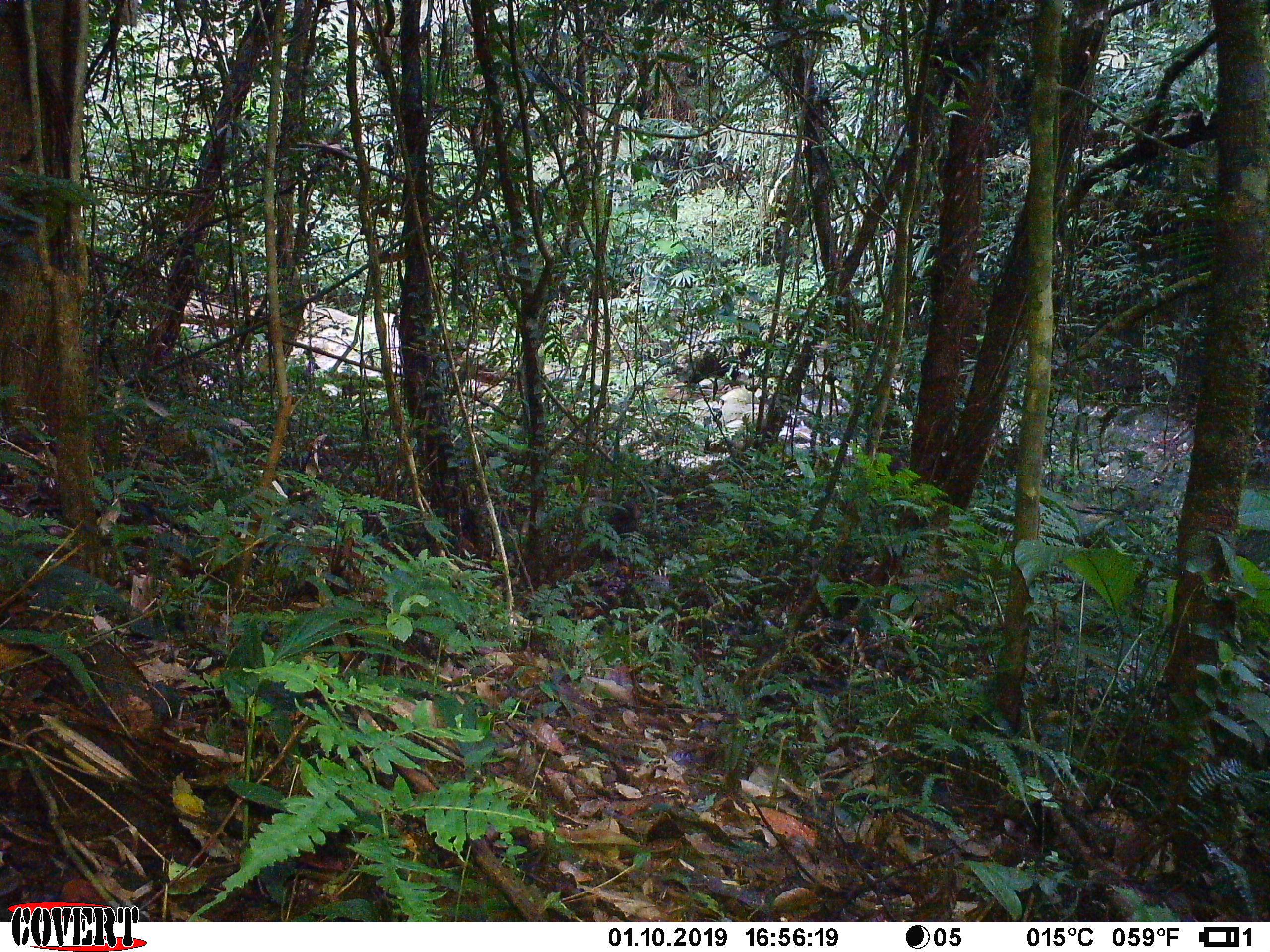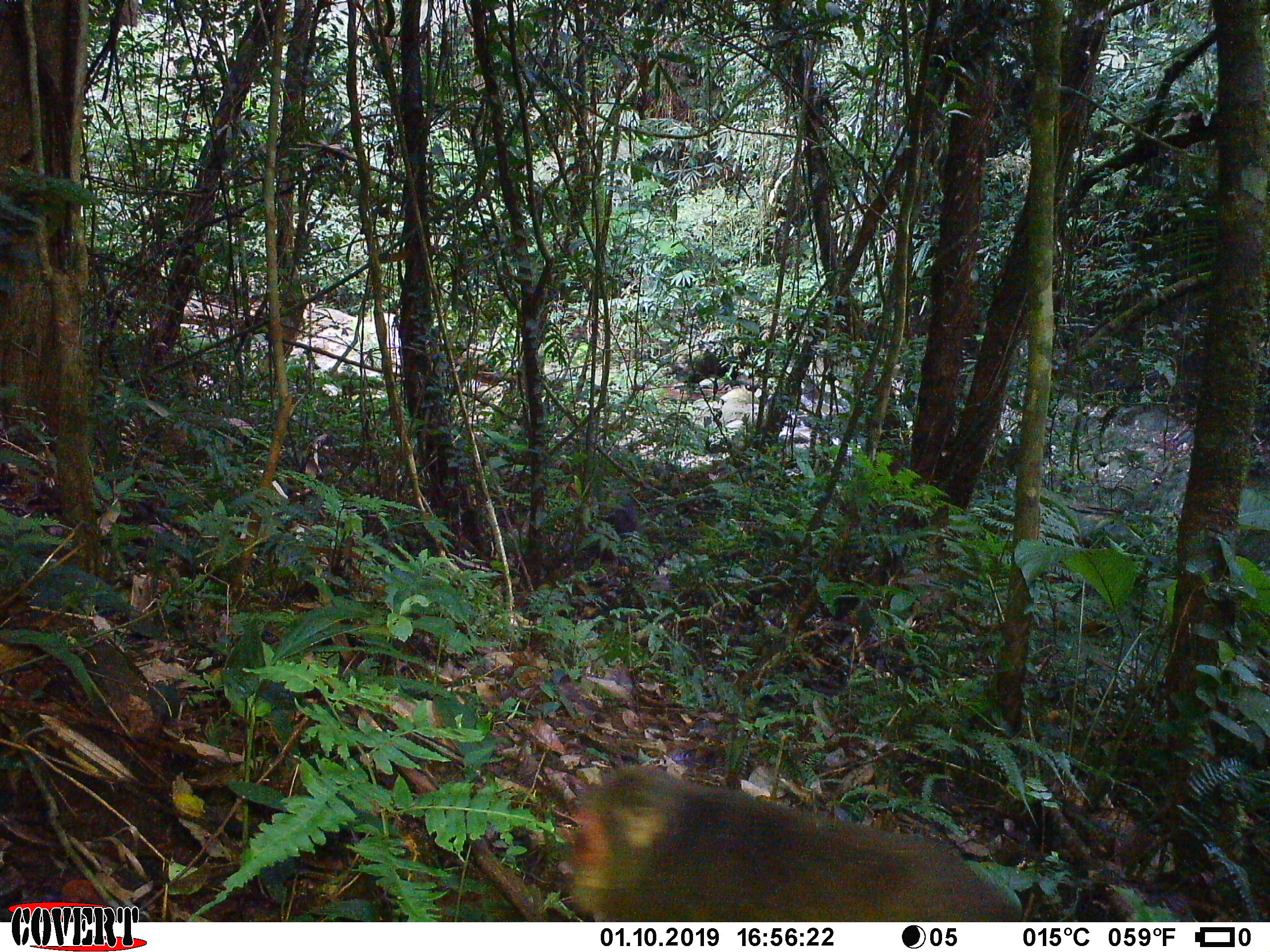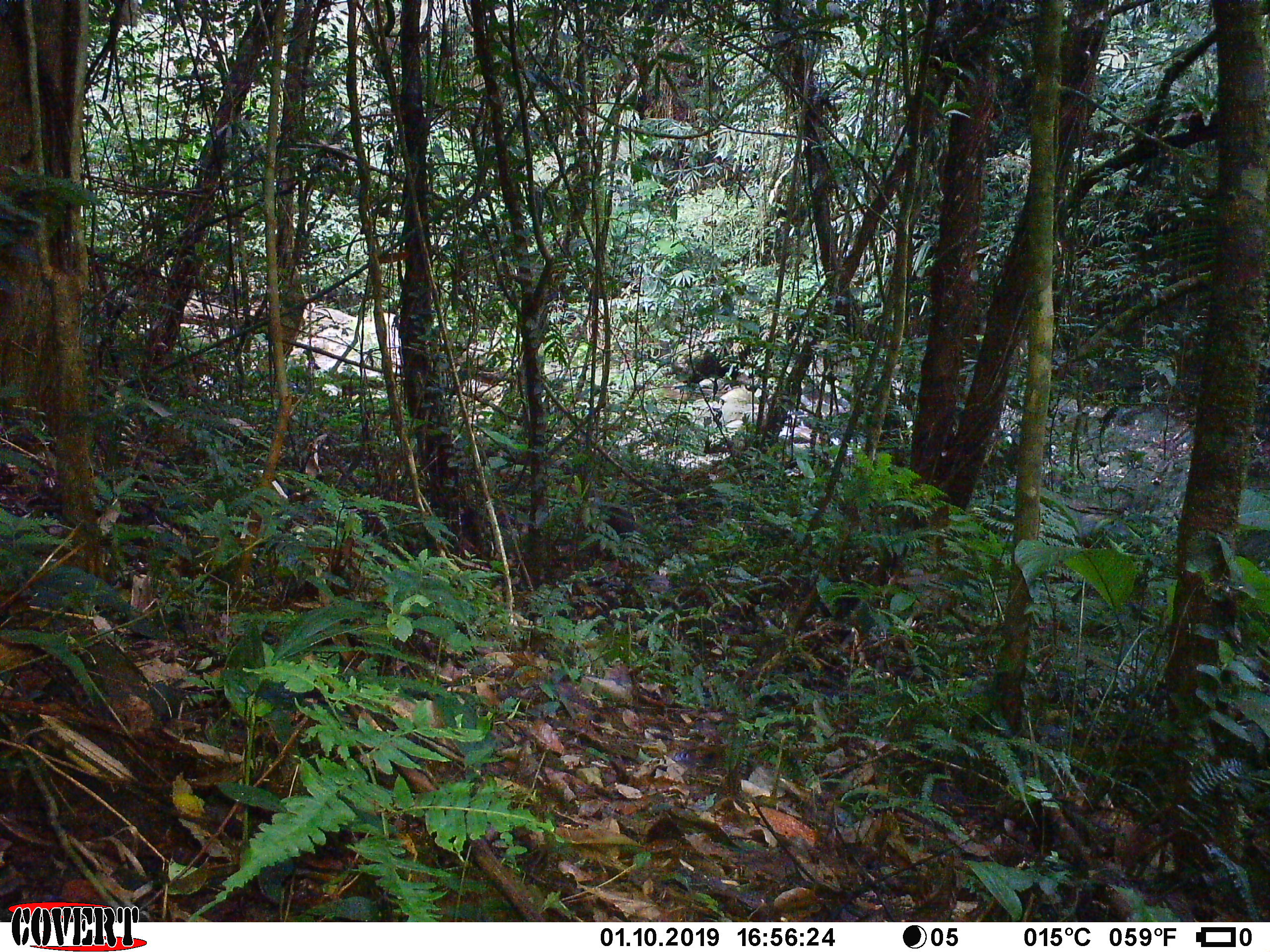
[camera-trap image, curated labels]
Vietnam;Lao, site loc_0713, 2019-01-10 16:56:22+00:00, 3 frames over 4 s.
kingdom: Animalia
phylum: Chordata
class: Mammalia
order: Primates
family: Cercopithecidae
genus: Macaca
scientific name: Macaca arctoides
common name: stump-tailed macaque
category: stump tailed macaque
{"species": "stump tailed macaque (stump-tailed macaque) (Macaca arctoides)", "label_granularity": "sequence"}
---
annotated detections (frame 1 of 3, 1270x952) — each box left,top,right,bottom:
stump tailed macaque: 608,498,645,562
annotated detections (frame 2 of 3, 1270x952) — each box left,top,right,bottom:
stump tailed macaque: 565,766,1016,921; 604,495,638,545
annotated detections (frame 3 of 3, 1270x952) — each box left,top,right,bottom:
stump tailed macaque: 597,504,635,540